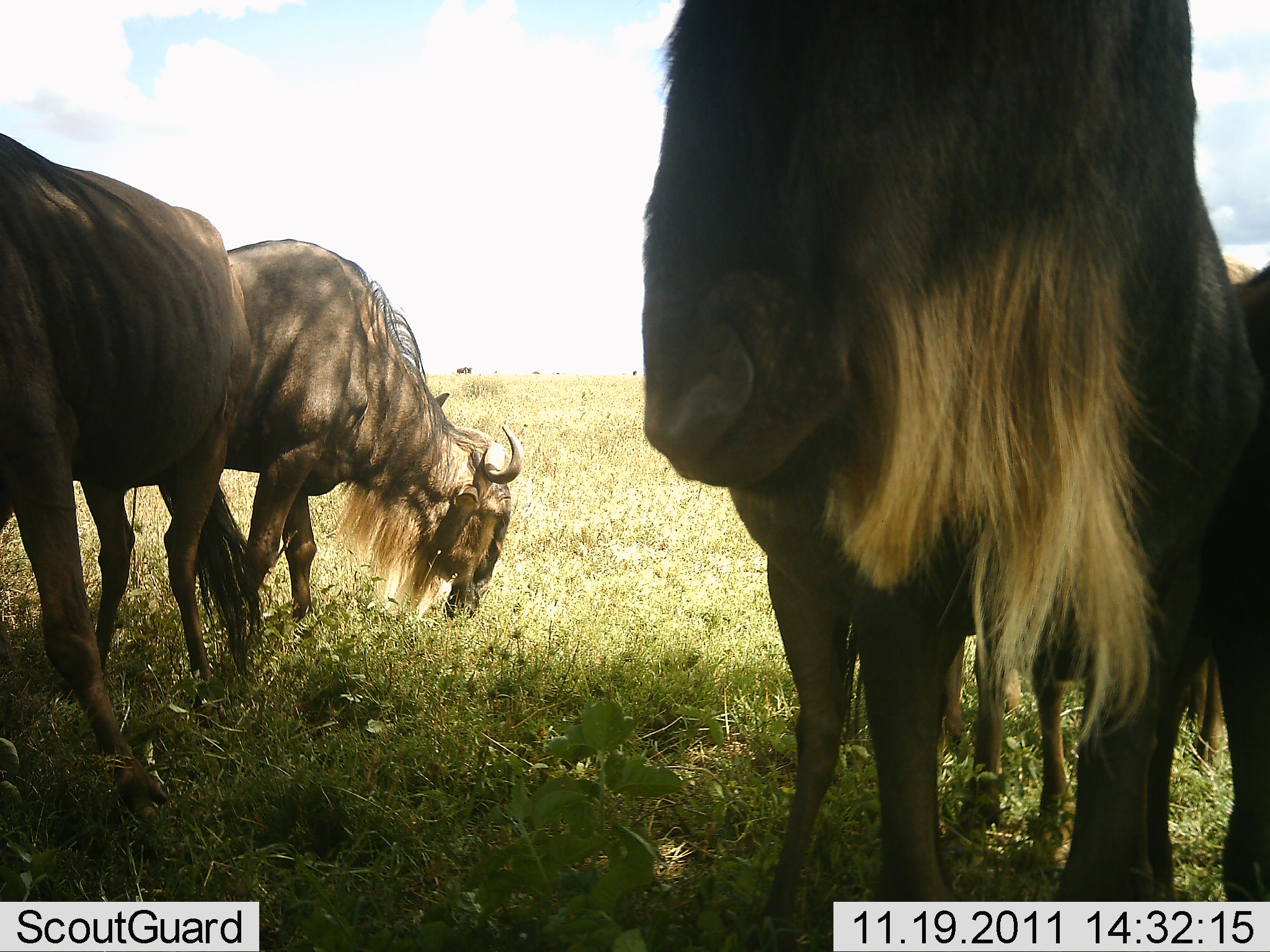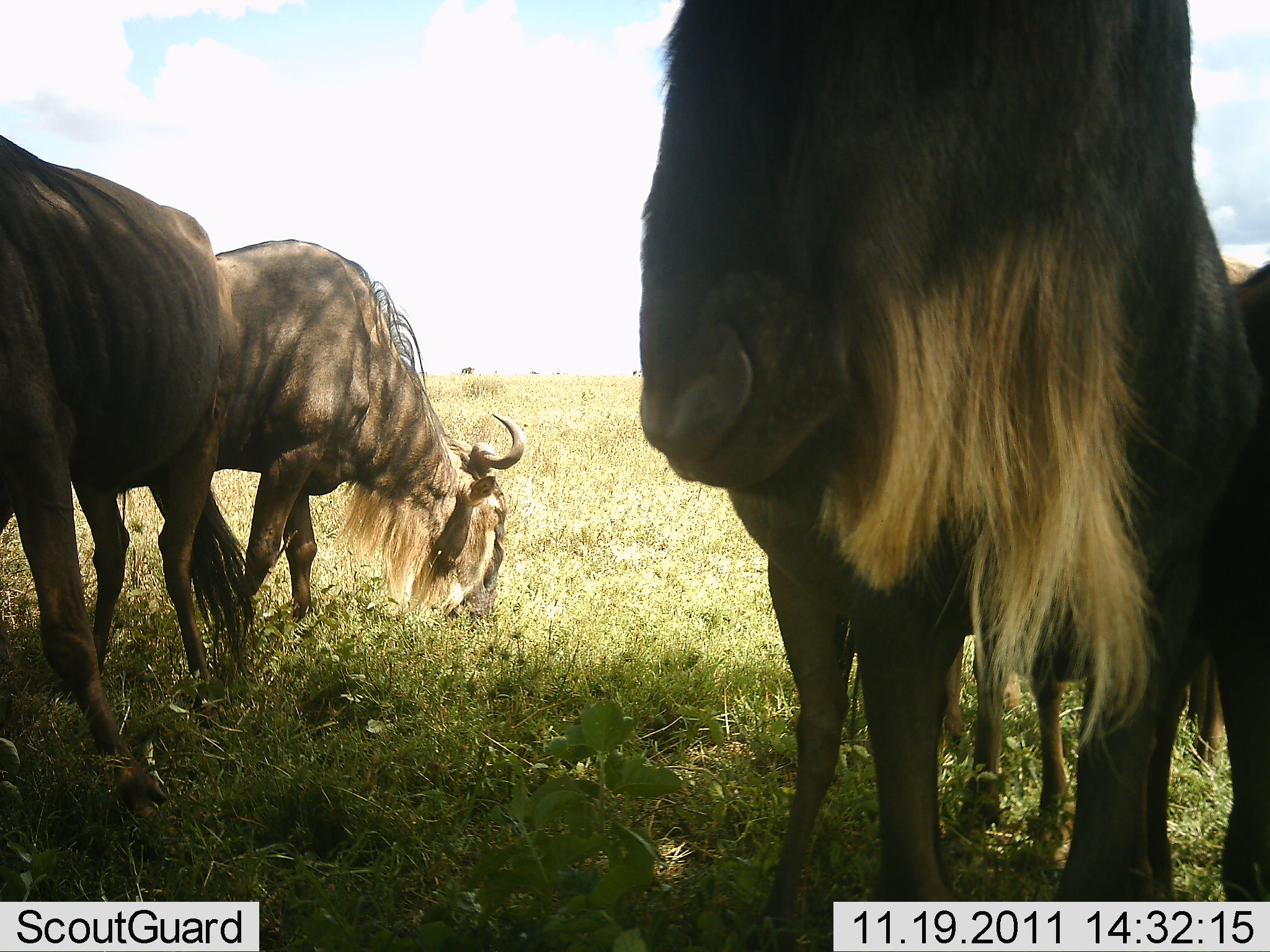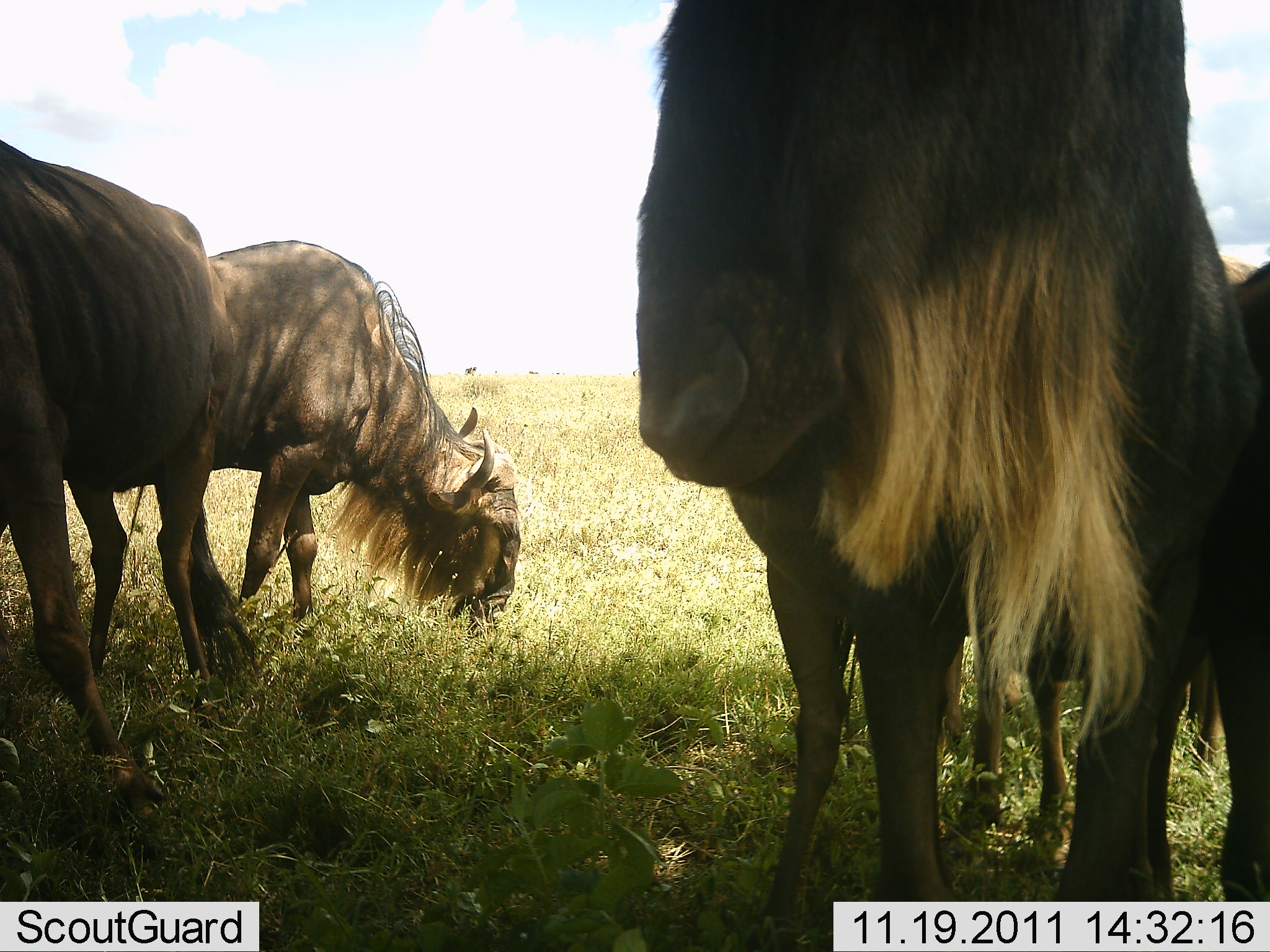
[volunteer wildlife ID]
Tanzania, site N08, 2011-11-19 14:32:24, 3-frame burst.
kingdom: Animalia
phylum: Chordata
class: Mammalia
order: Artiodactyla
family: Bovidae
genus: Connochaetes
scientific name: Connochaetes taurinus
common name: blue wildebeest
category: wildebeest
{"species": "wildebeest (blue wildebeest) (Connochaetes taurinus)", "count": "4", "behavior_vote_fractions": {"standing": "92%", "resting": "15%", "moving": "8%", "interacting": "0%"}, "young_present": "8%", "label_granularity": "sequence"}